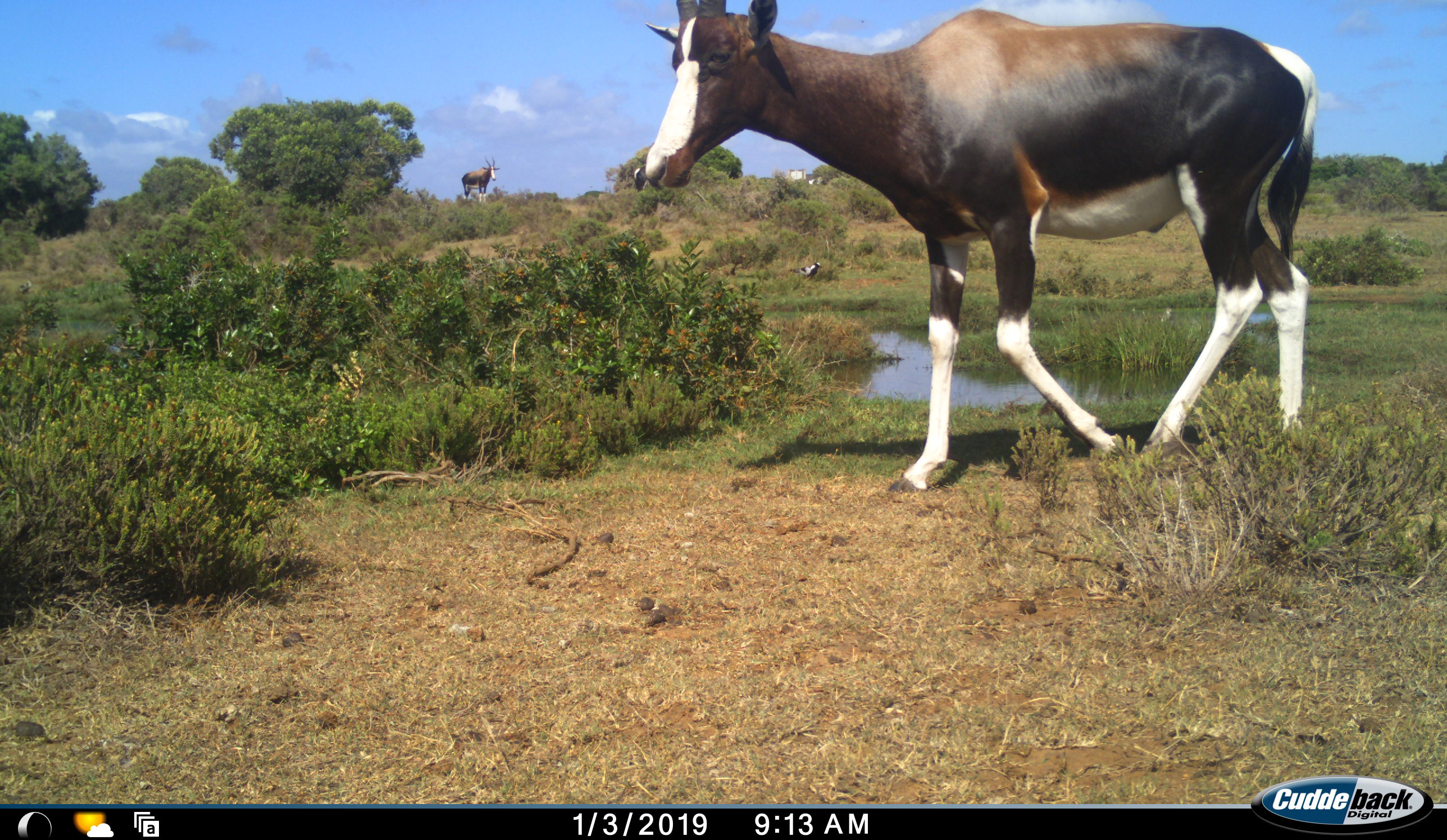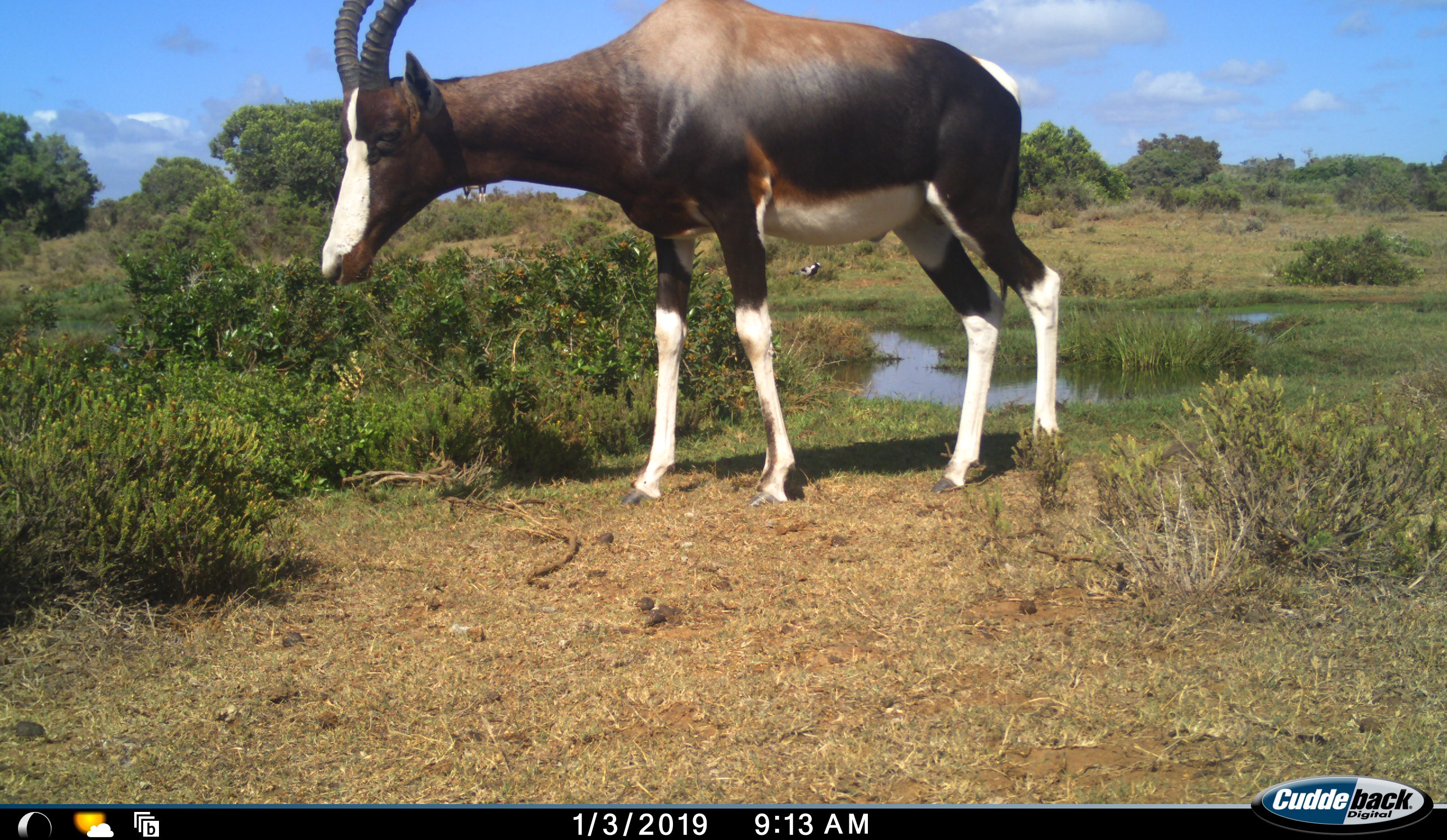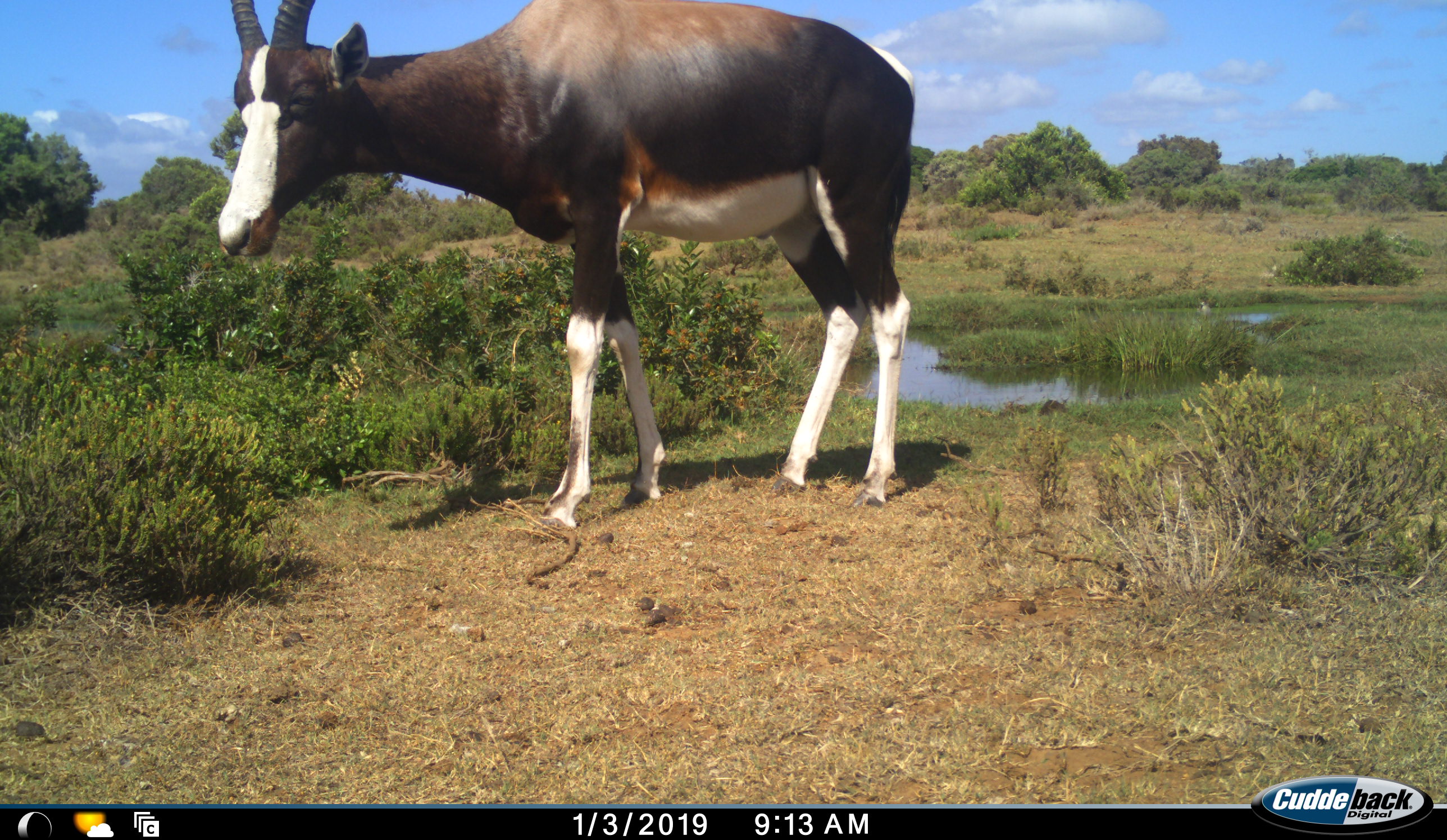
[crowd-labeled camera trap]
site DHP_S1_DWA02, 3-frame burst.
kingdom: Animalia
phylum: Chordata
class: Aves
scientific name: Aves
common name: bird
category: birdother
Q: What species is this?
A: Birdother (bird) (Aves).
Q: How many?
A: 1.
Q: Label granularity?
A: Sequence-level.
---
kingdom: Animalia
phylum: Chordata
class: Mammalia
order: Artiodactyla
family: Bovidae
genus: Damaliscus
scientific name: Damaliscus pygargus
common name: bontebok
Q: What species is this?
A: Bontebok (Damaliscus pygargus).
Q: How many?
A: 2.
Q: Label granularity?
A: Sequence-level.